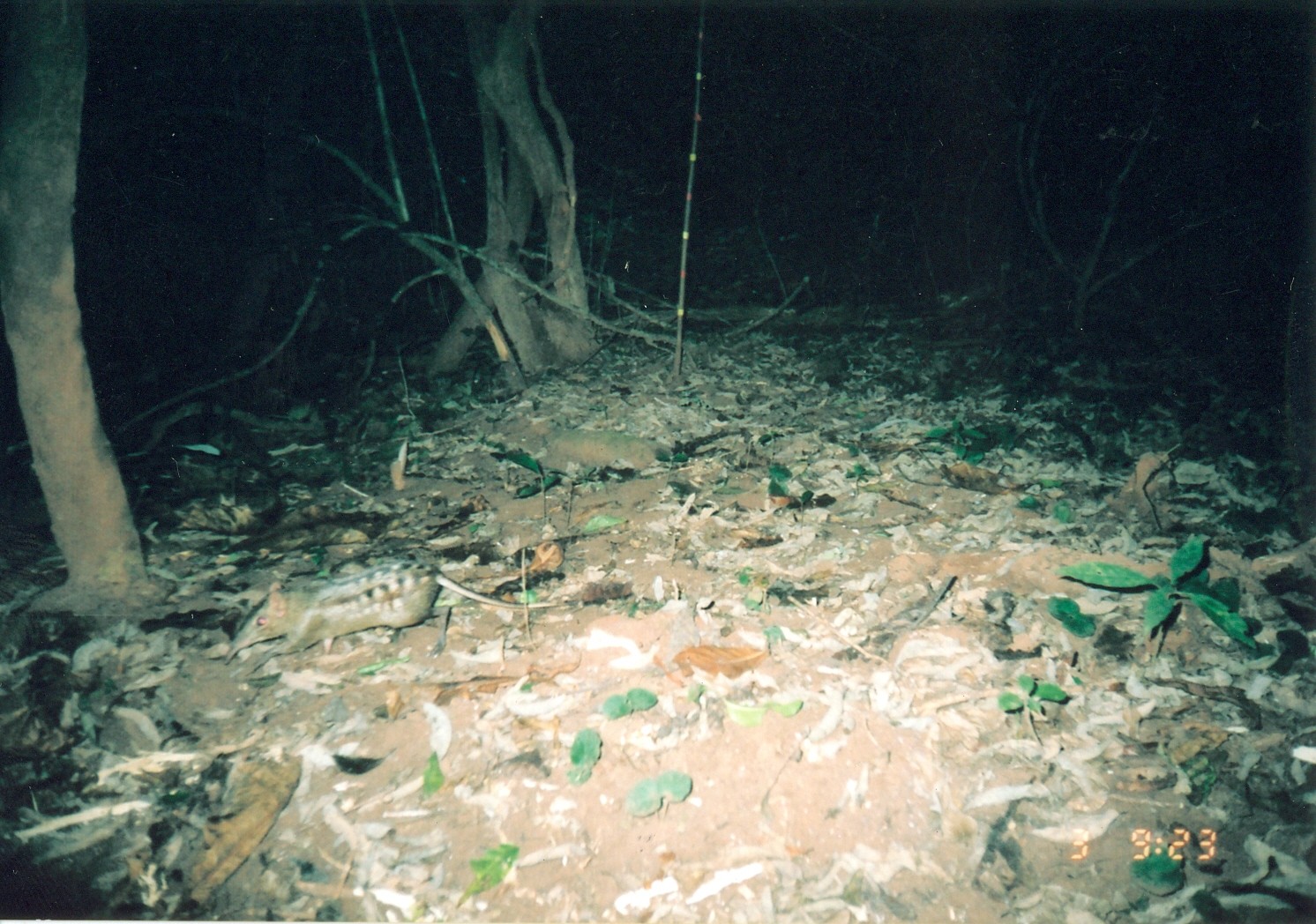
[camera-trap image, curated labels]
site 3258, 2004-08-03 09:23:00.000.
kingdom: Animalia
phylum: Chordata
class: Mammalia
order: Macroscelidea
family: Macroscelididae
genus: Rhynchocyon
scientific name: Rhynchocyon cirnei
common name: checkered sengi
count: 1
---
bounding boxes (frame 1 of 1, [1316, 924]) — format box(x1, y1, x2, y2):
rhynchocyon cirnei: box(225, 559, 569, 655)